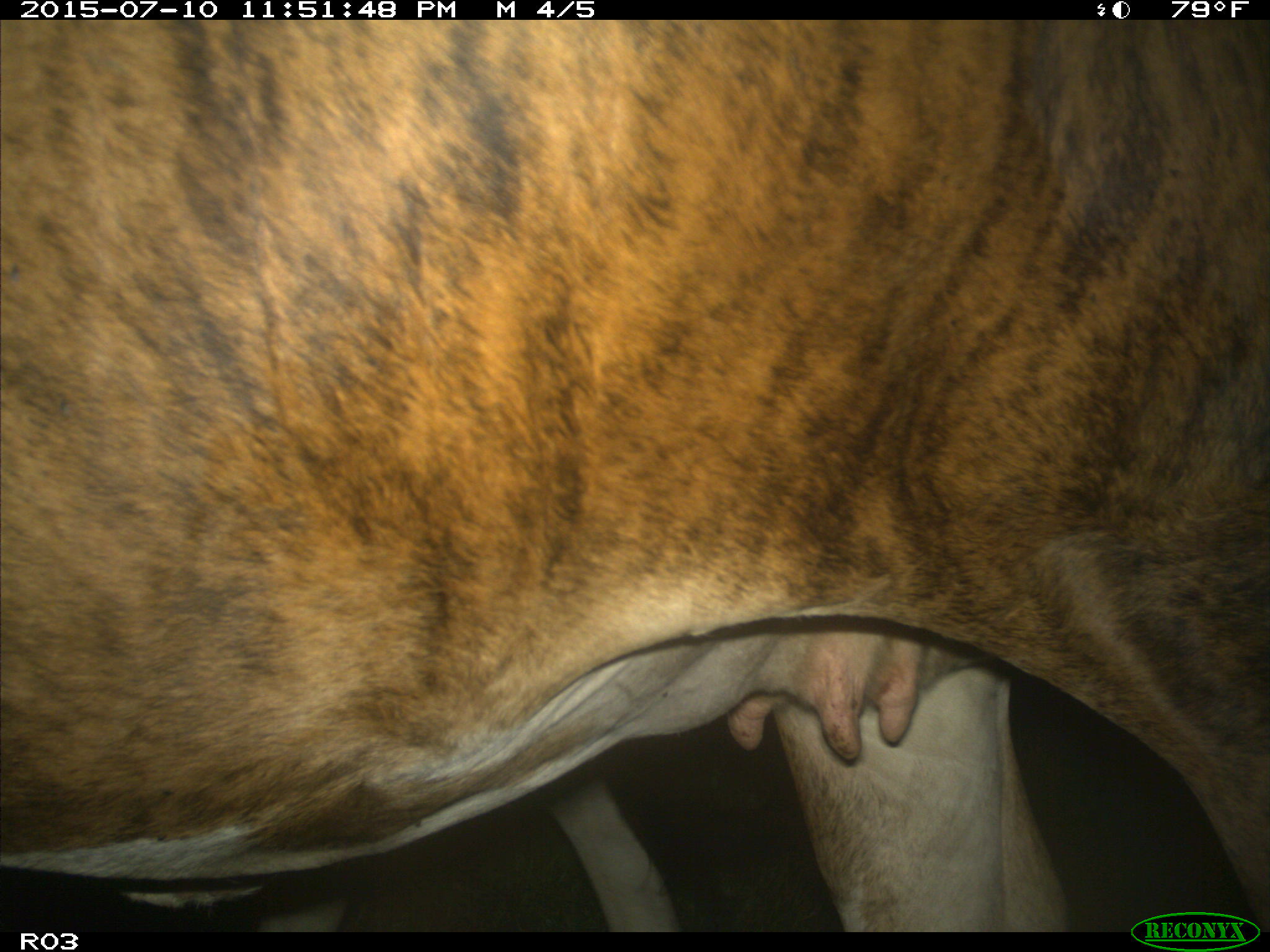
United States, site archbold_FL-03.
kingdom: Animalia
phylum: Chordata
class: Mammalia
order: Artiodactyla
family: Bovidae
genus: Bos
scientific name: Bos taurus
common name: domestic cow